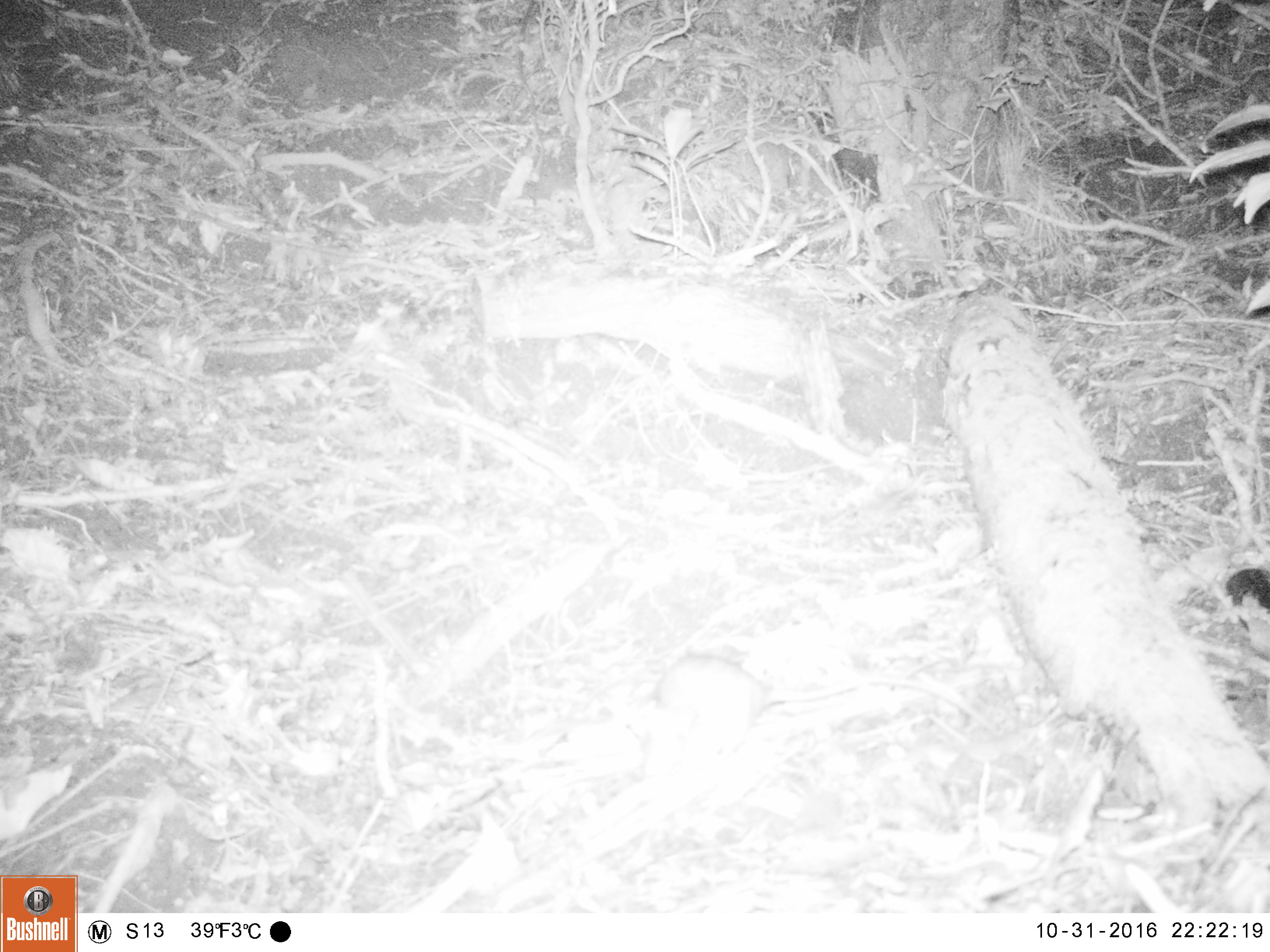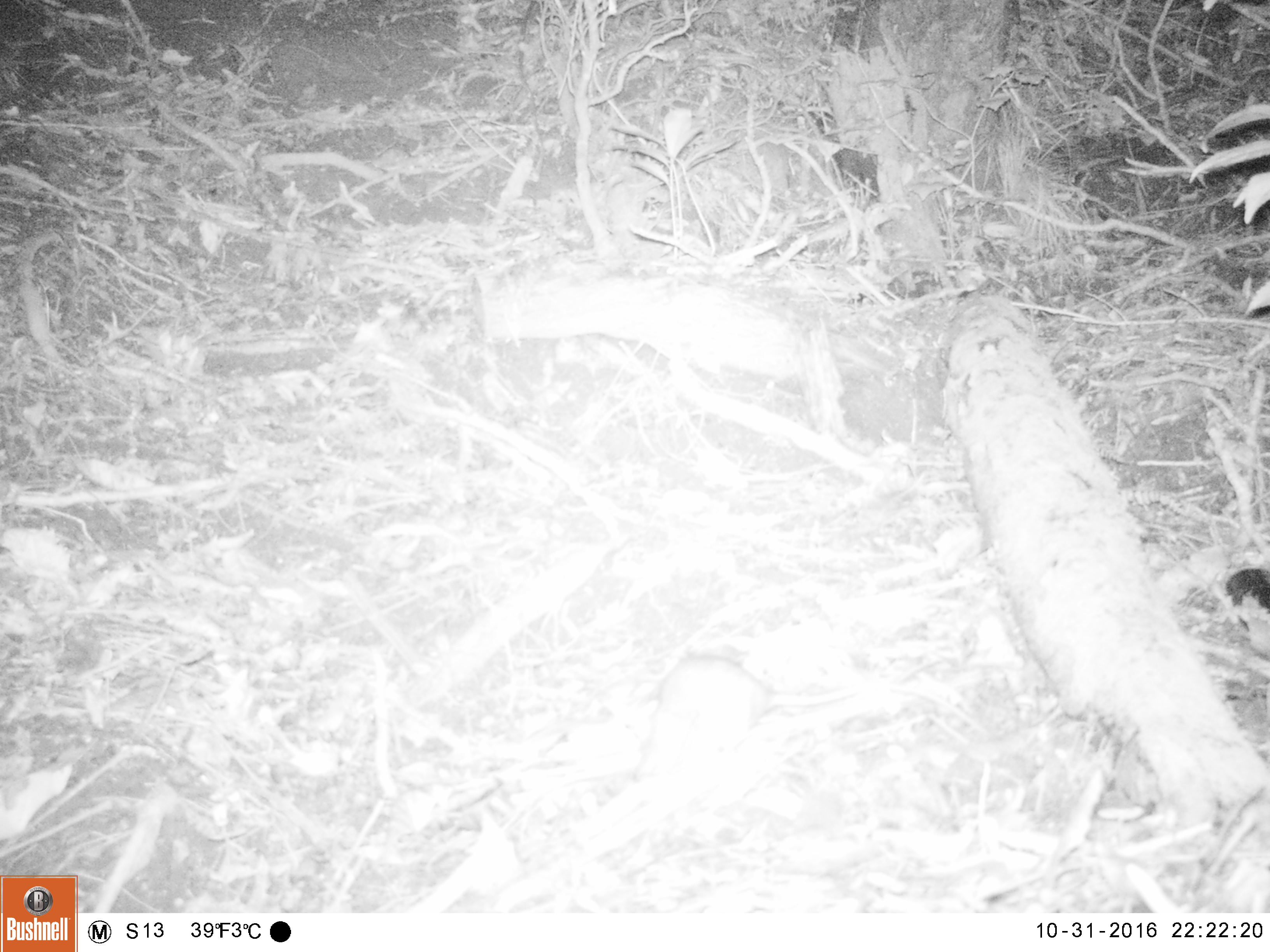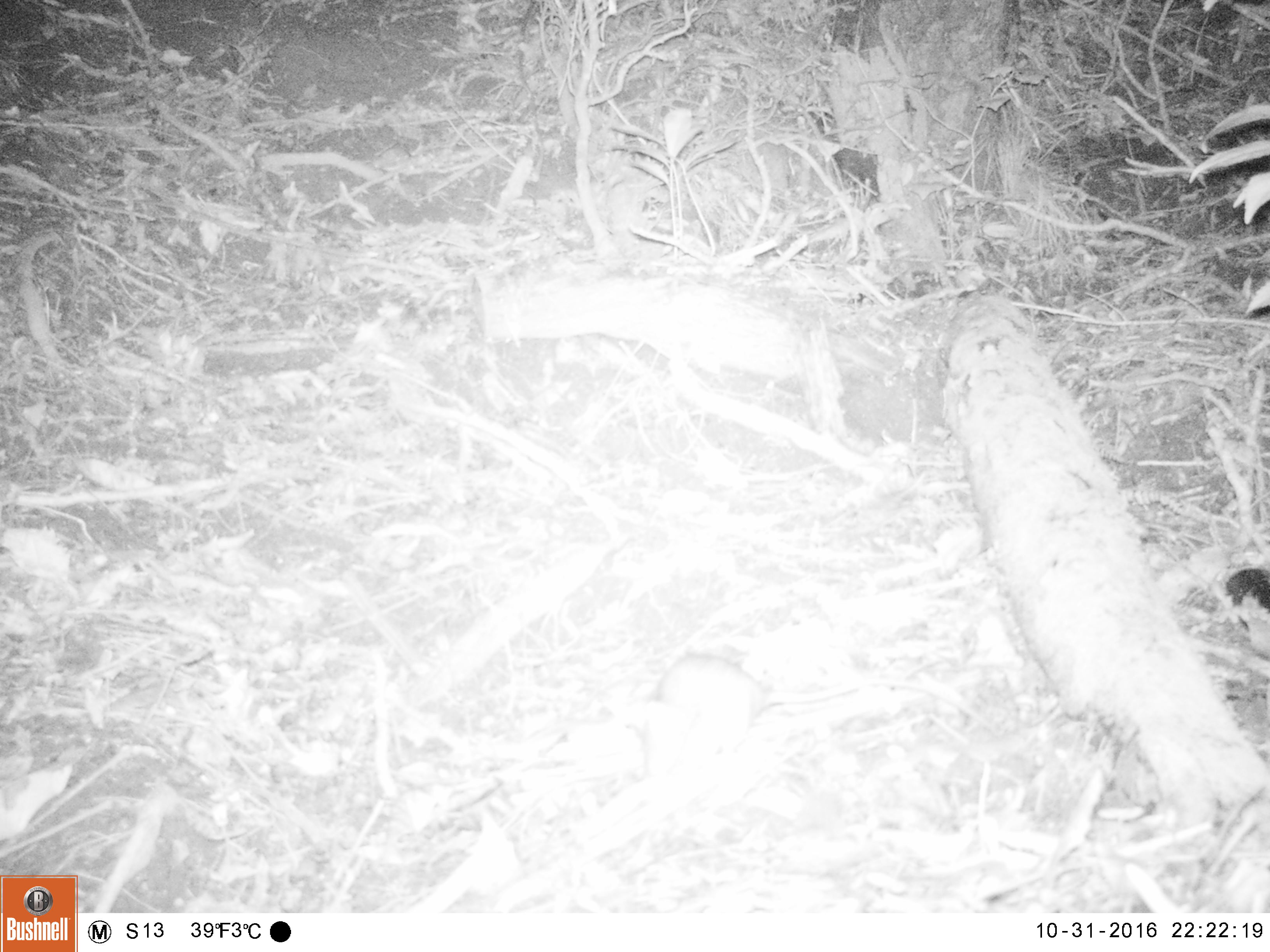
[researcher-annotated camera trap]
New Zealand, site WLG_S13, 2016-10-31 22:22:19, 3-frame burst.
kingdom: Animalia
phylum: Chordata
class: Mammalia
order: Rodentia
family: Muridae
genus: Rattus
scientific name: Rattus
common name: rat